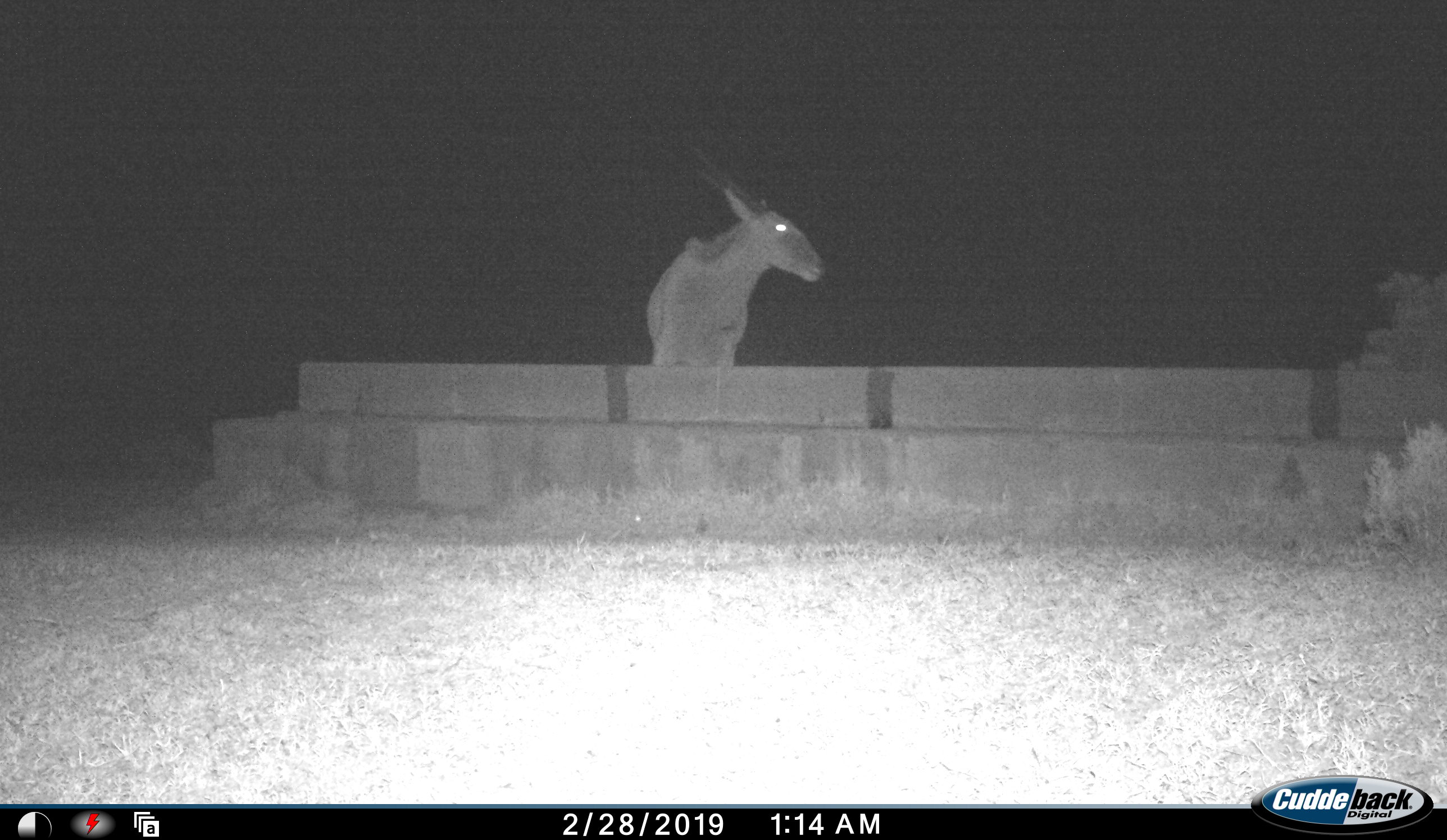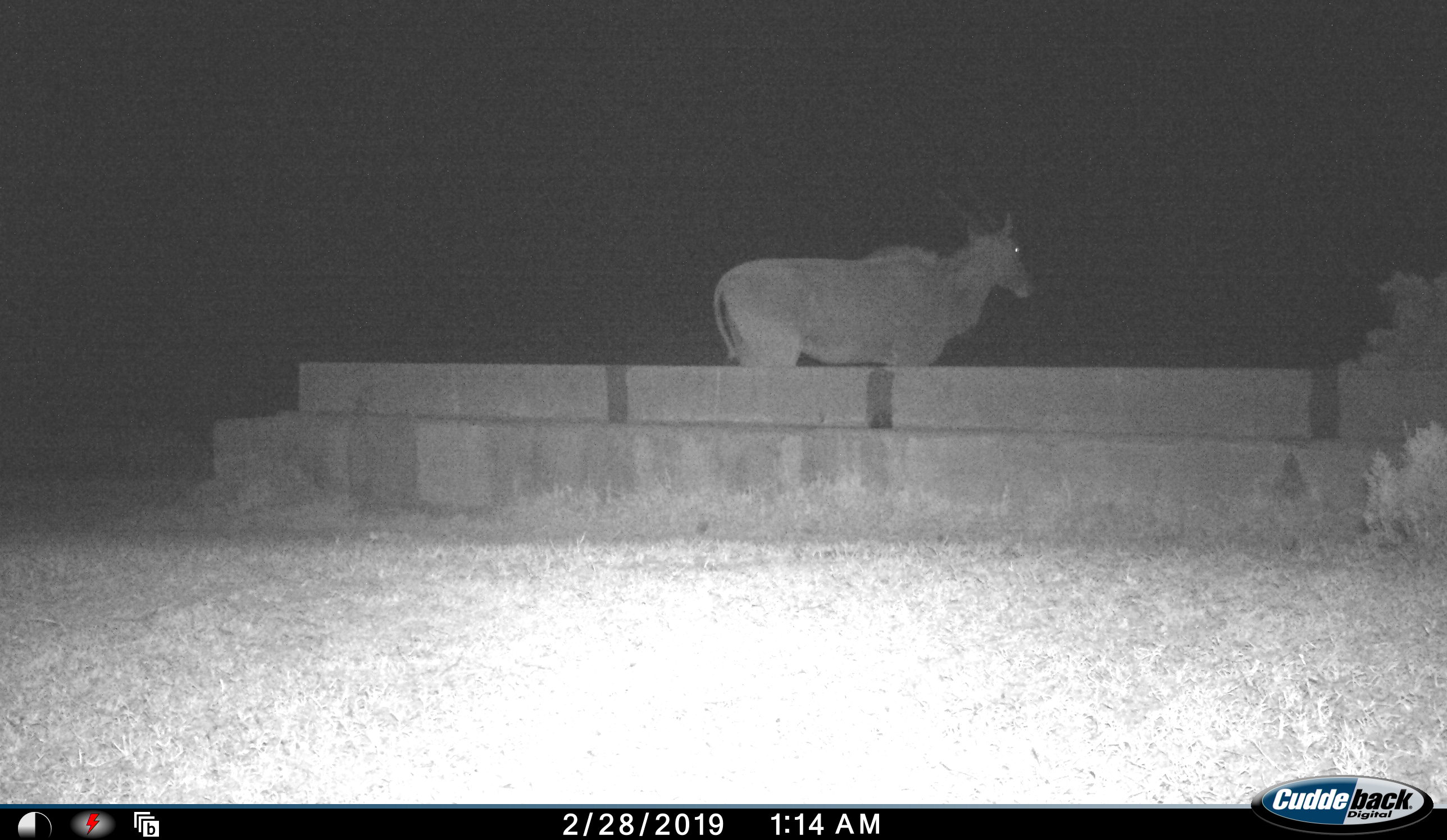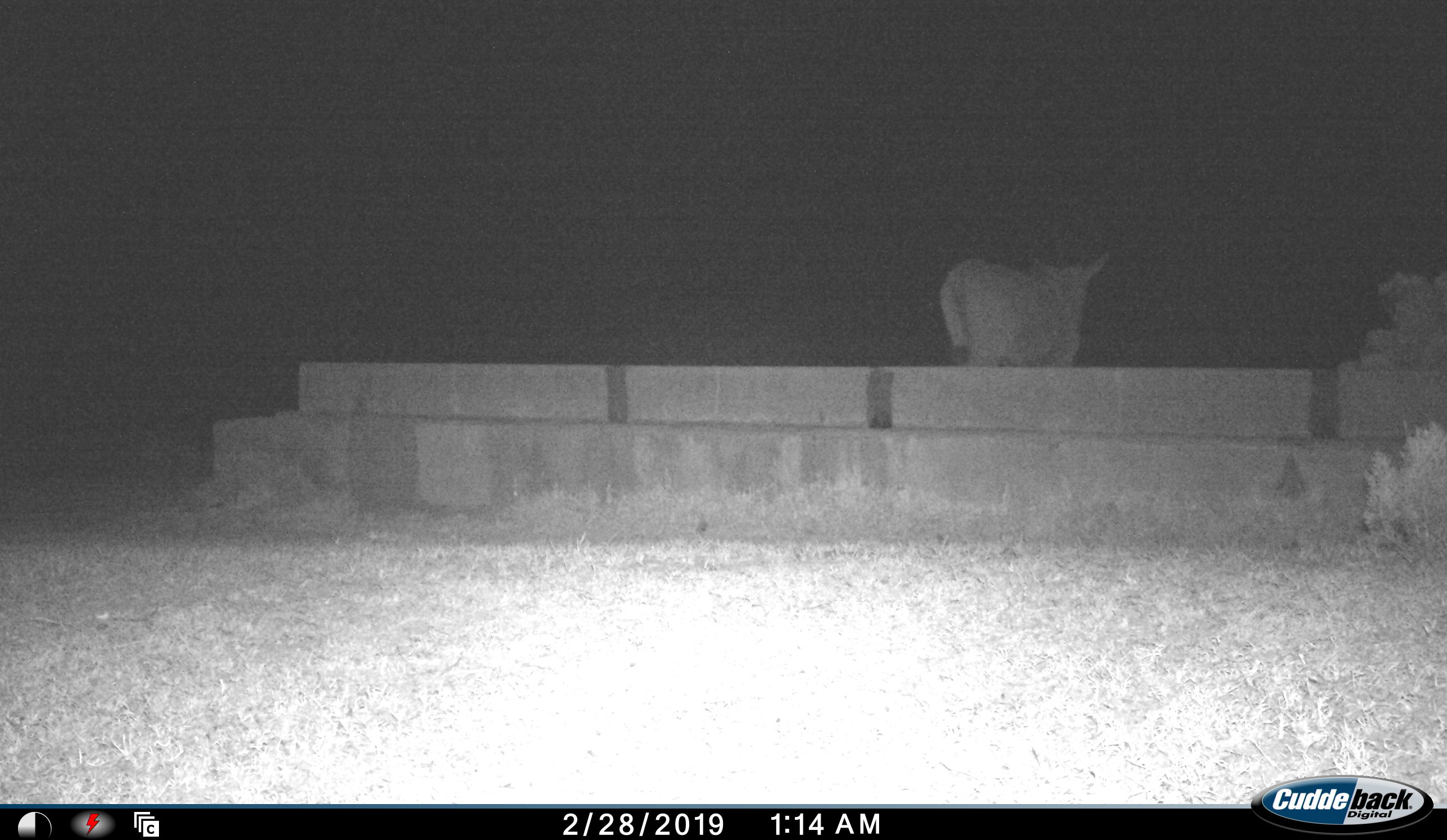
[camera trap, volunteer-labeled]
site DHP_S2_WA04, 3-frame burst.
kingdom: Animalia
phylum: Chordata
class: Mammalia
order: Artiodactyla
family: Bovidae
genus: Tragelaphus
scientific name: Tragelaphus oryx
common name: eland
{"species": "eland (Tragelaphus oryx)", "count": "1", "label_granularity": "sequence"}